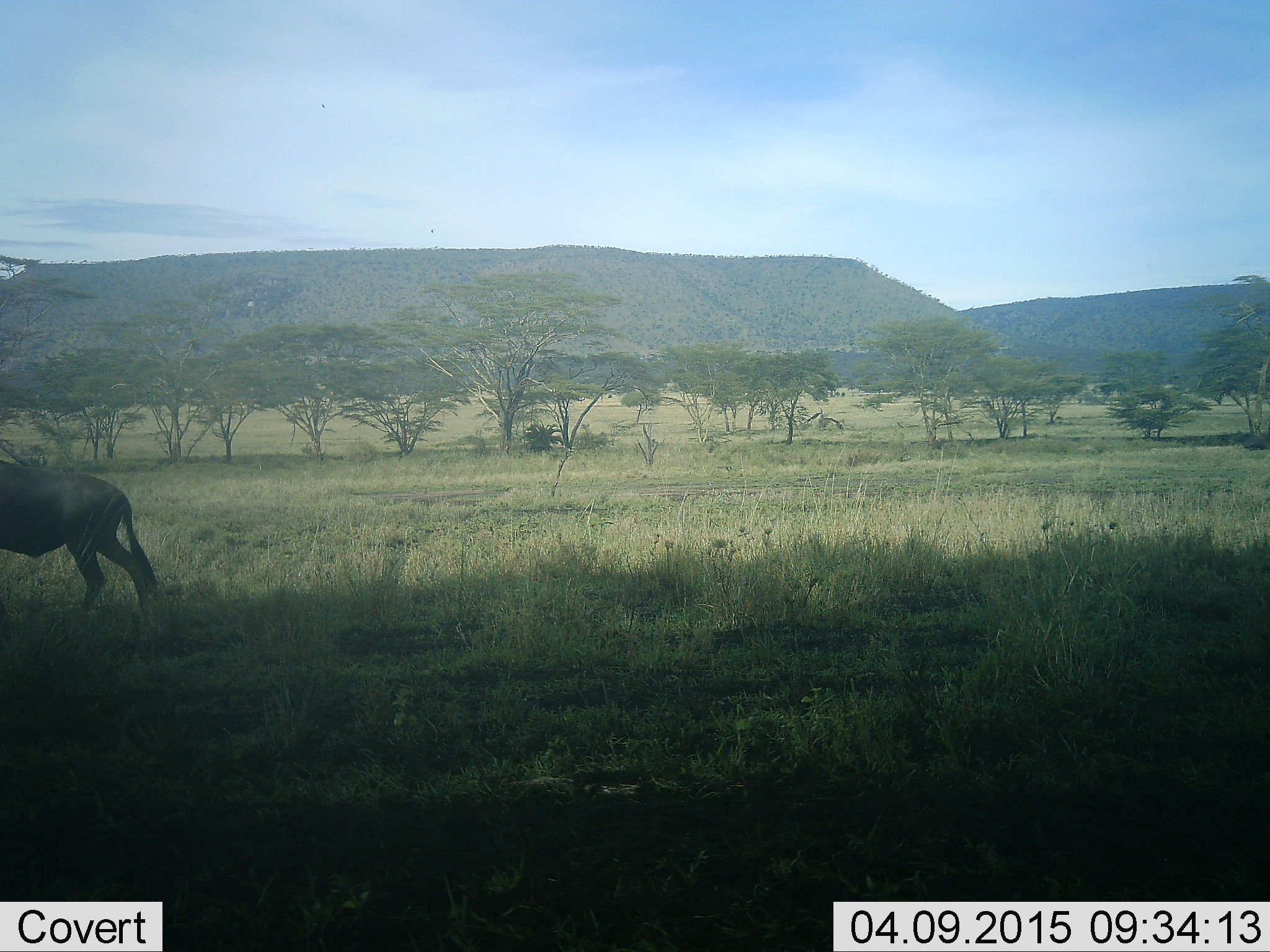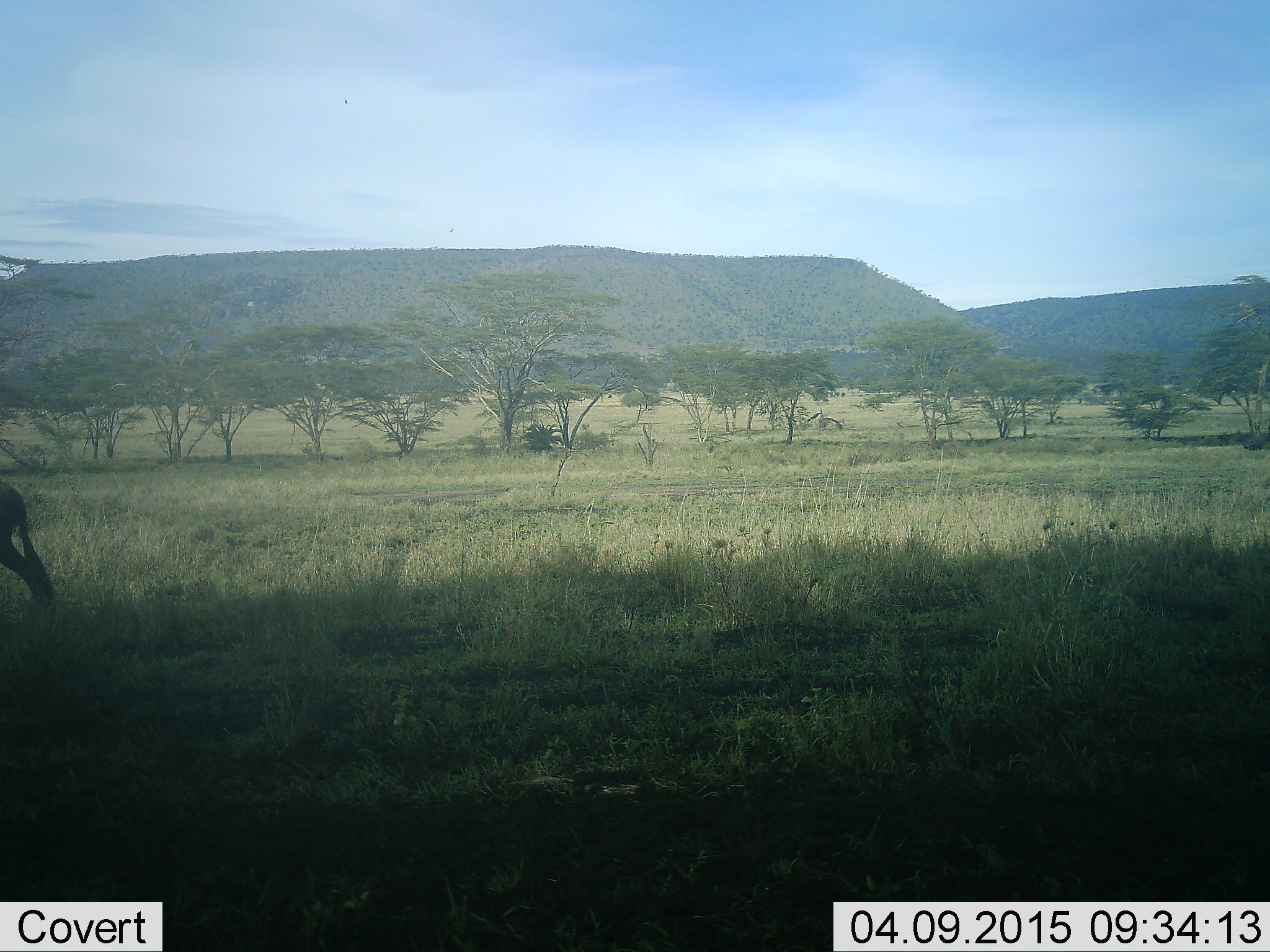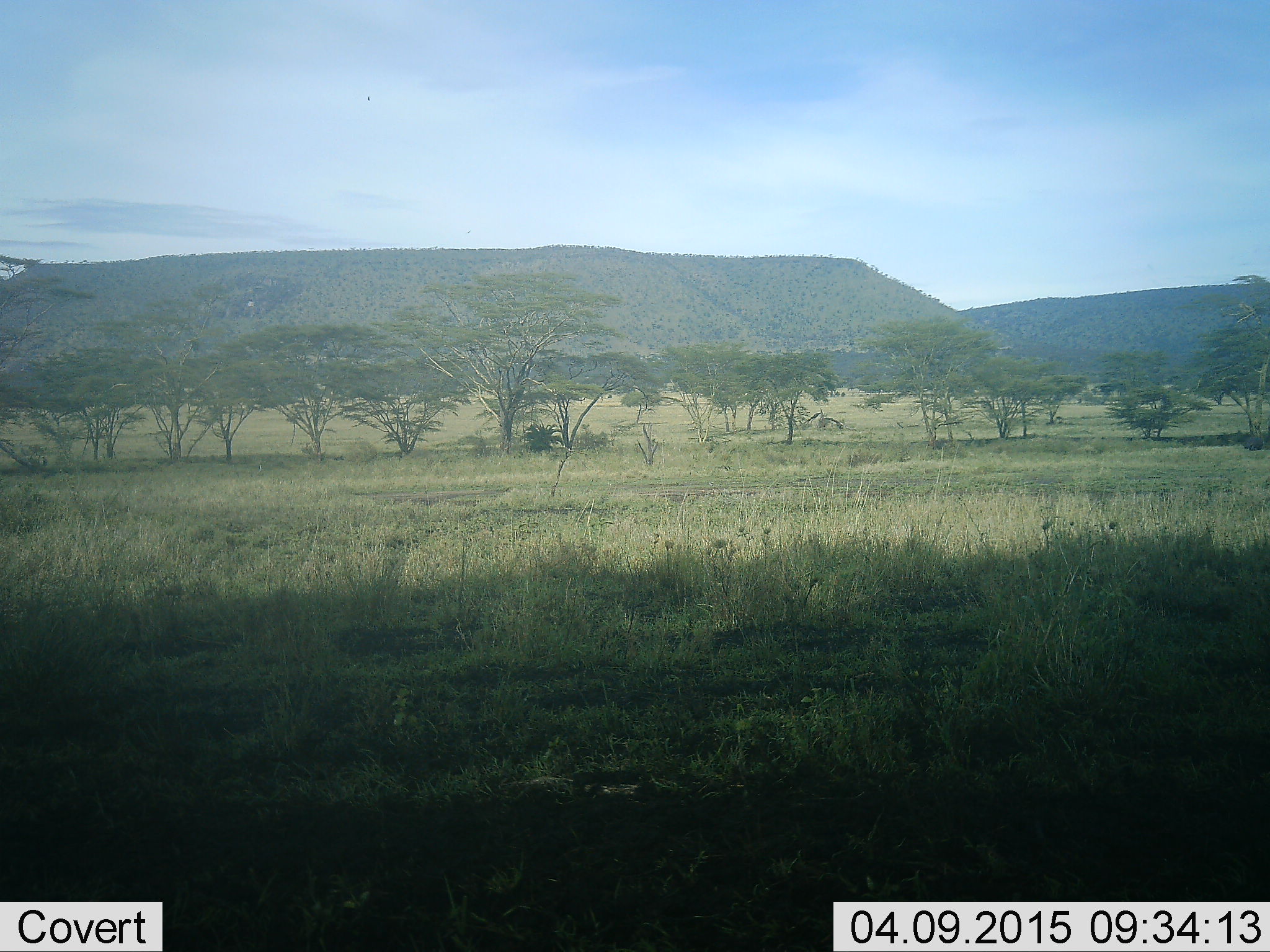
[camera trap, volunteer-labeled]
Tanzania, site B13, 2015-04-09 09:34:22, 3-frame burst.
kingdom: Animalia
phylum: Chordata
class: Mammalia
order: Artiodactyla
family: Bovidae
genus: Connochaetes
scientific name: Connochaetes taurinus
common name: blue wildebeest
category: wildebeest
Wildebeest (blue wildebeest) (Connochaetes taurinus), count 1. Behavior (volunteer vote fractions): standing 0%, resting 0%, moving 100%, interacting 0%. Young present (vote fraction): 0%. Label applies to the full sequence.